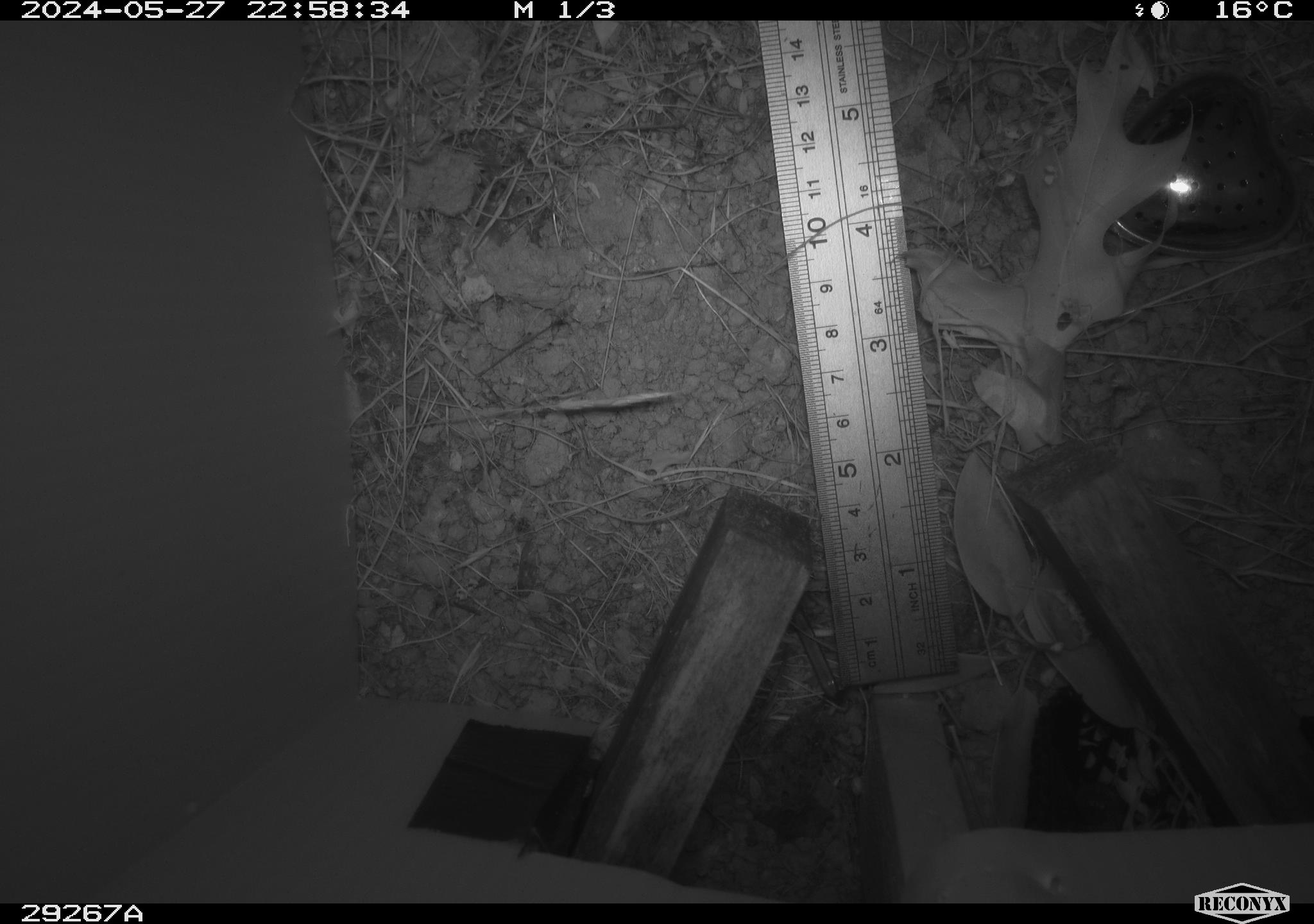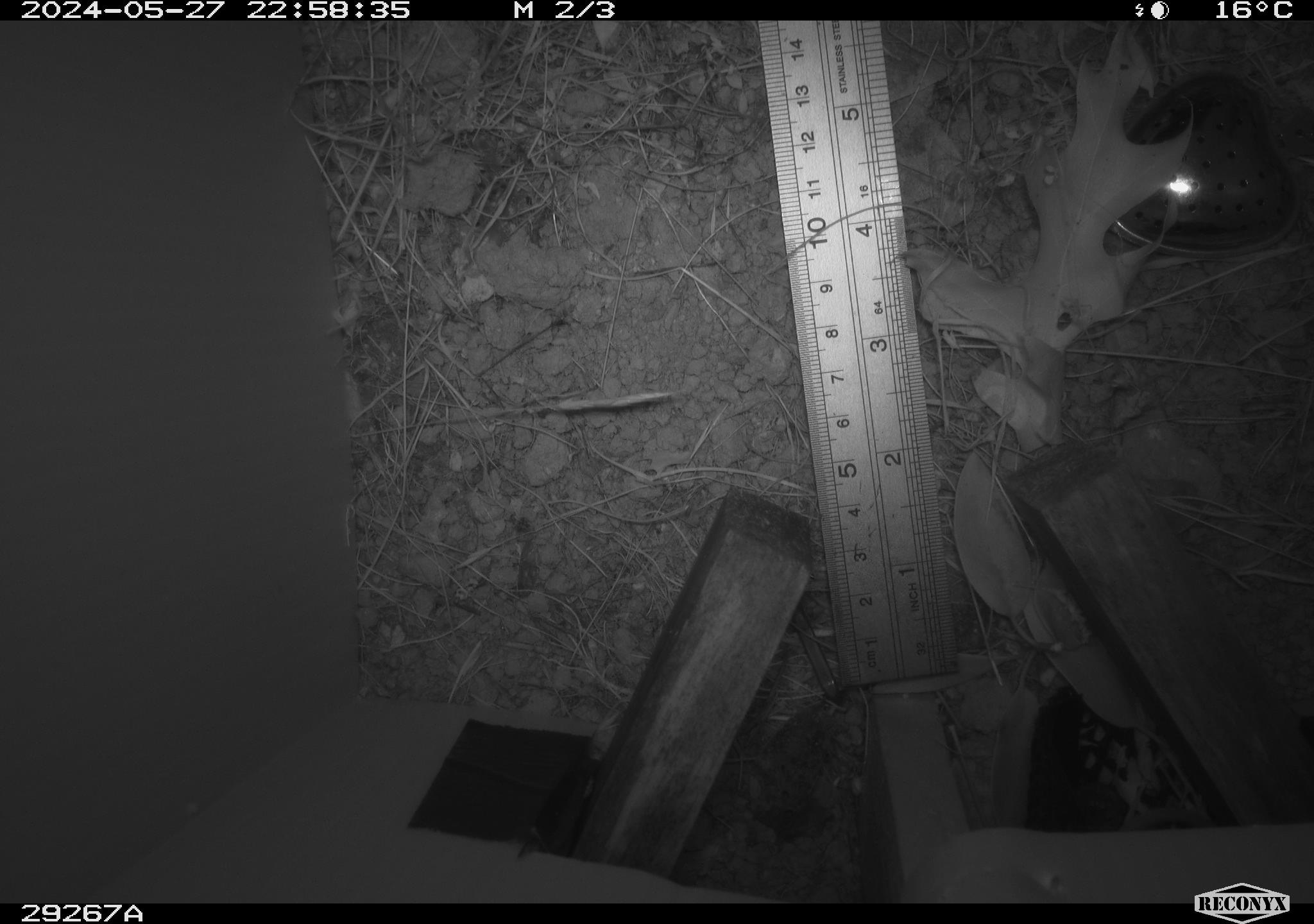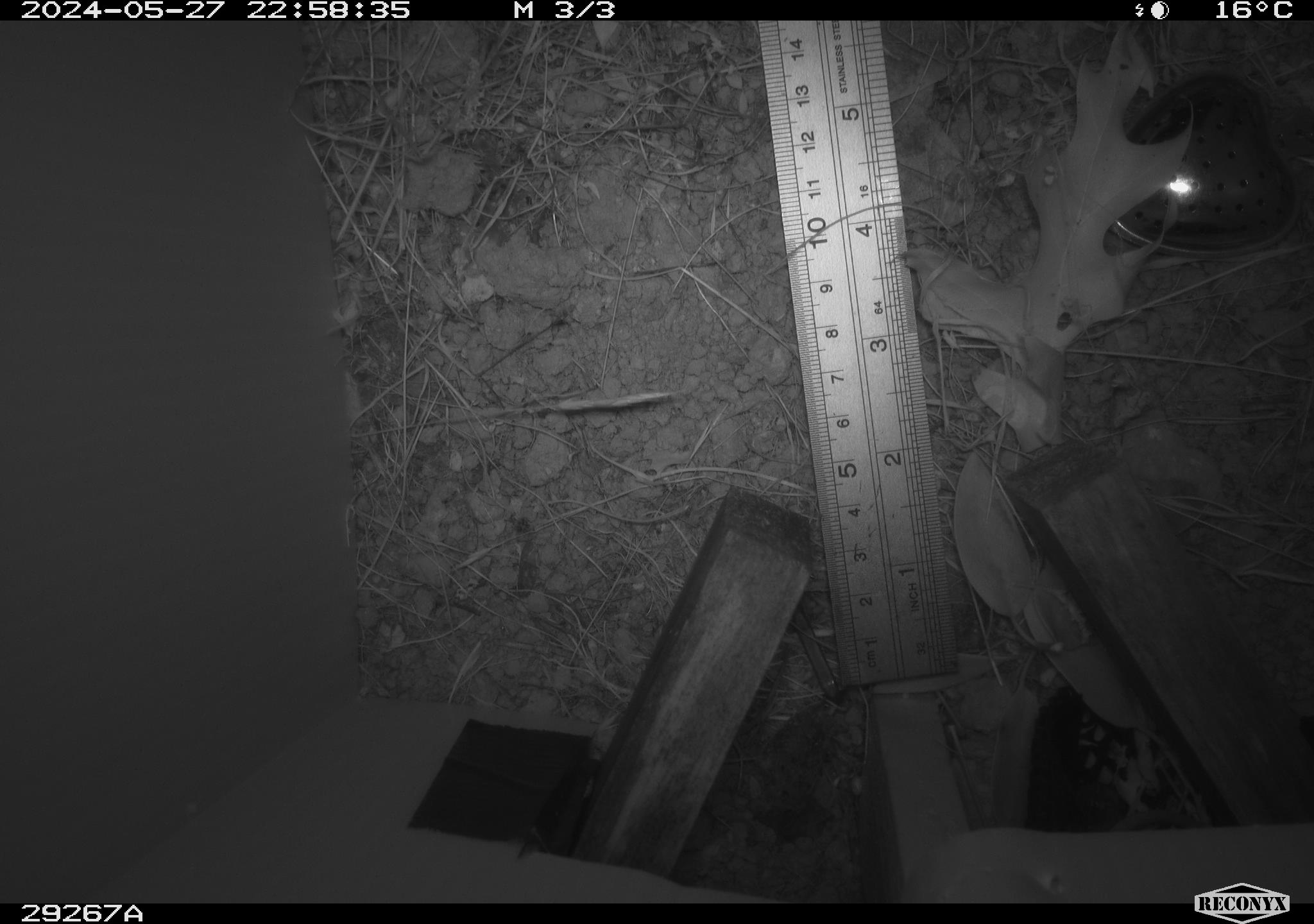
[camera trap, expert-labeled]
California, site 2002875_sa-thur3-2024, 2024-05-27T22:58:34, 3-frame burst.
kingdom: Animalia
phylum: Chordata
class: Mammalia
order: Rodentia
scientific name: Rodentia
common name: mouse species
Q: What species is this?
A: Mouse species (Rodentia).